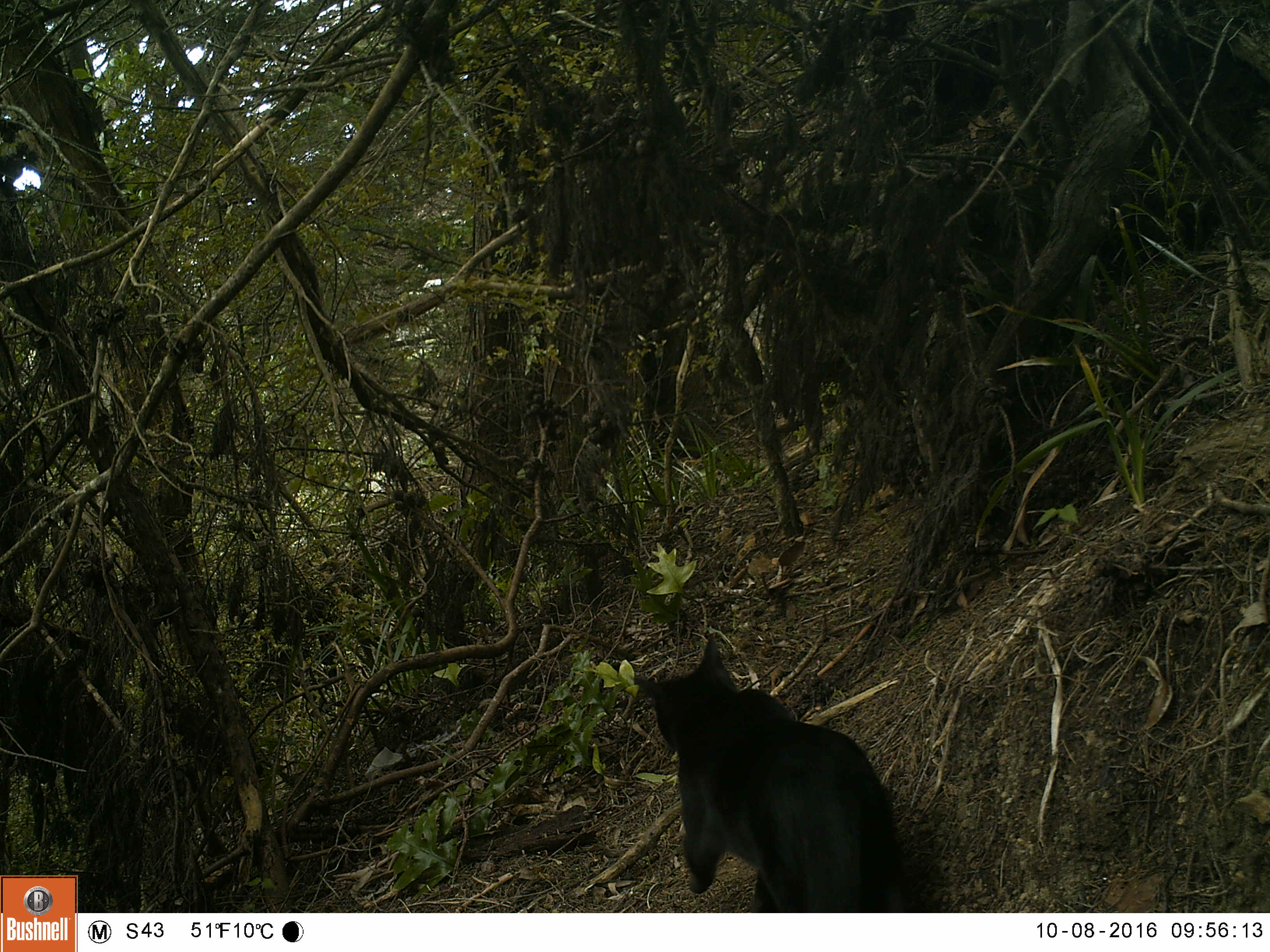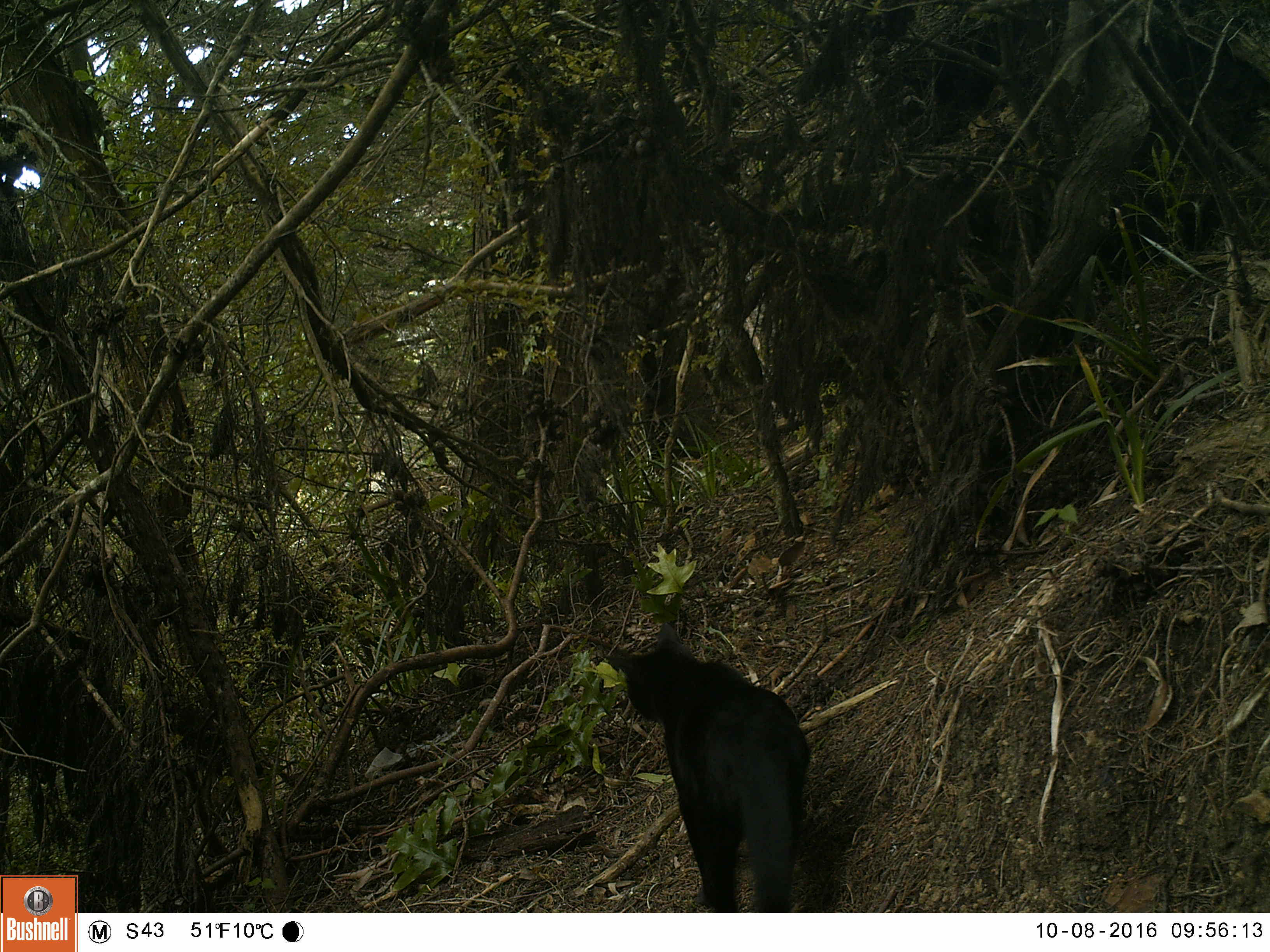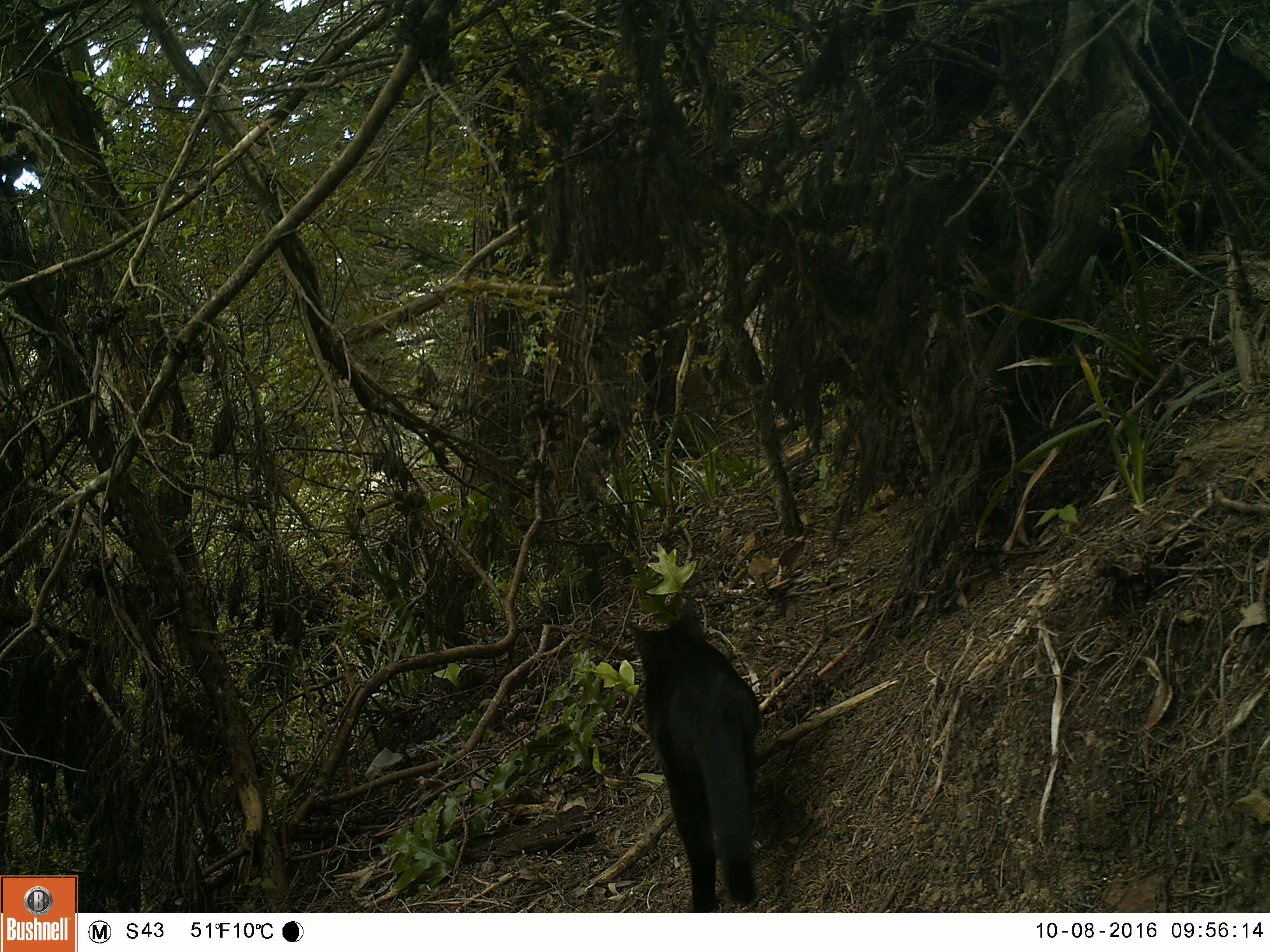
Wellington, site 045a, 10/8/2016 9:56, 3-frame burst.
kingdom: Animalia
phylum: Chordata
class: Mammalia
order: Carnivora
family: Felidae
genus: Felis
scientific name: Felis catus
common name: cat